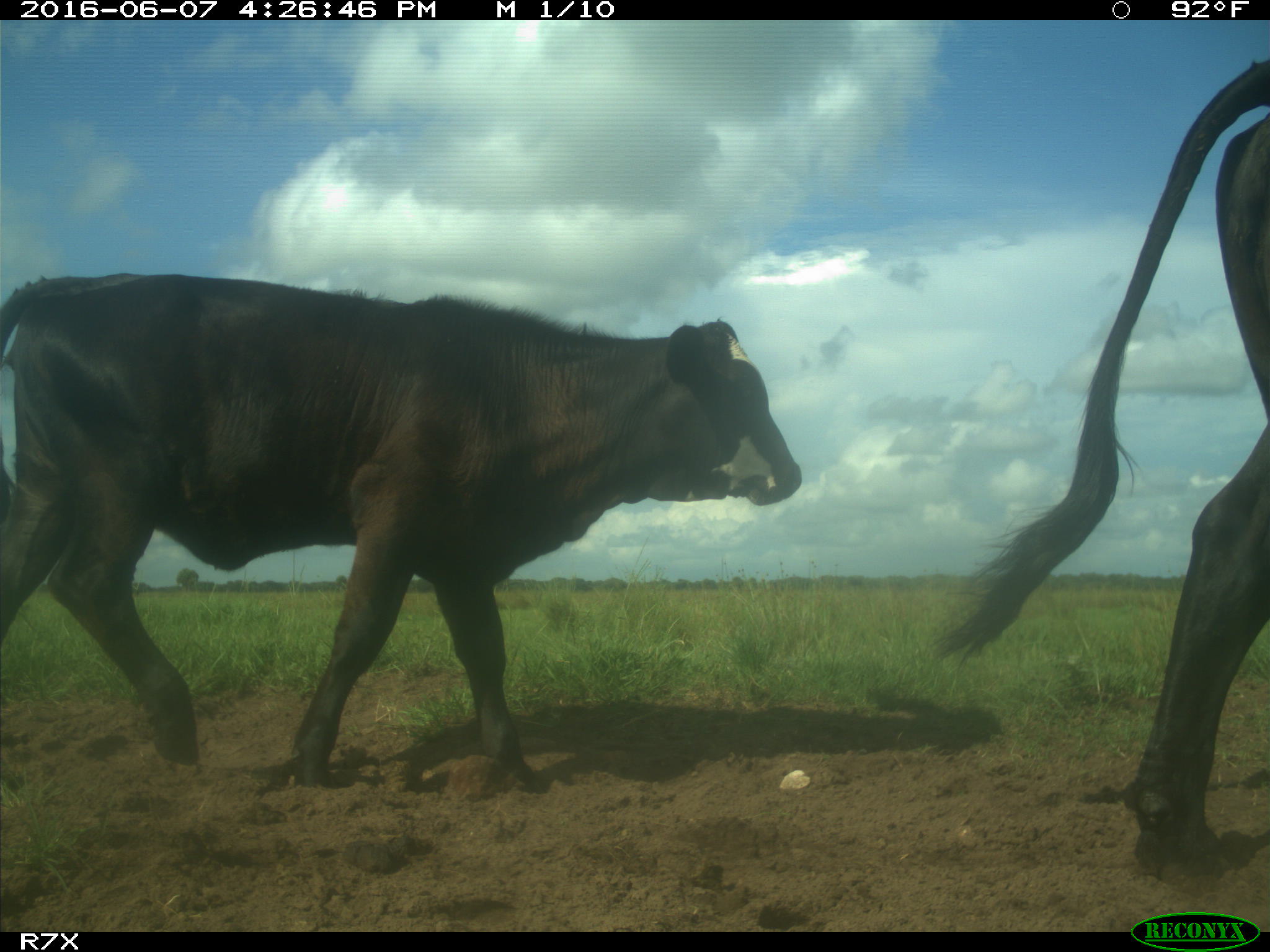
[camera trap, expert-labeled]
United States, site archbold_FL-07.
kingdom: Animalia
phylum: Chordata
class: Mammalia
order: Artiodactyla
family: Bovidae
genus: Bos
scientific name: Bos taurus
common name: domestic cow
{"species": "Bos taurus (domestic cow)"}